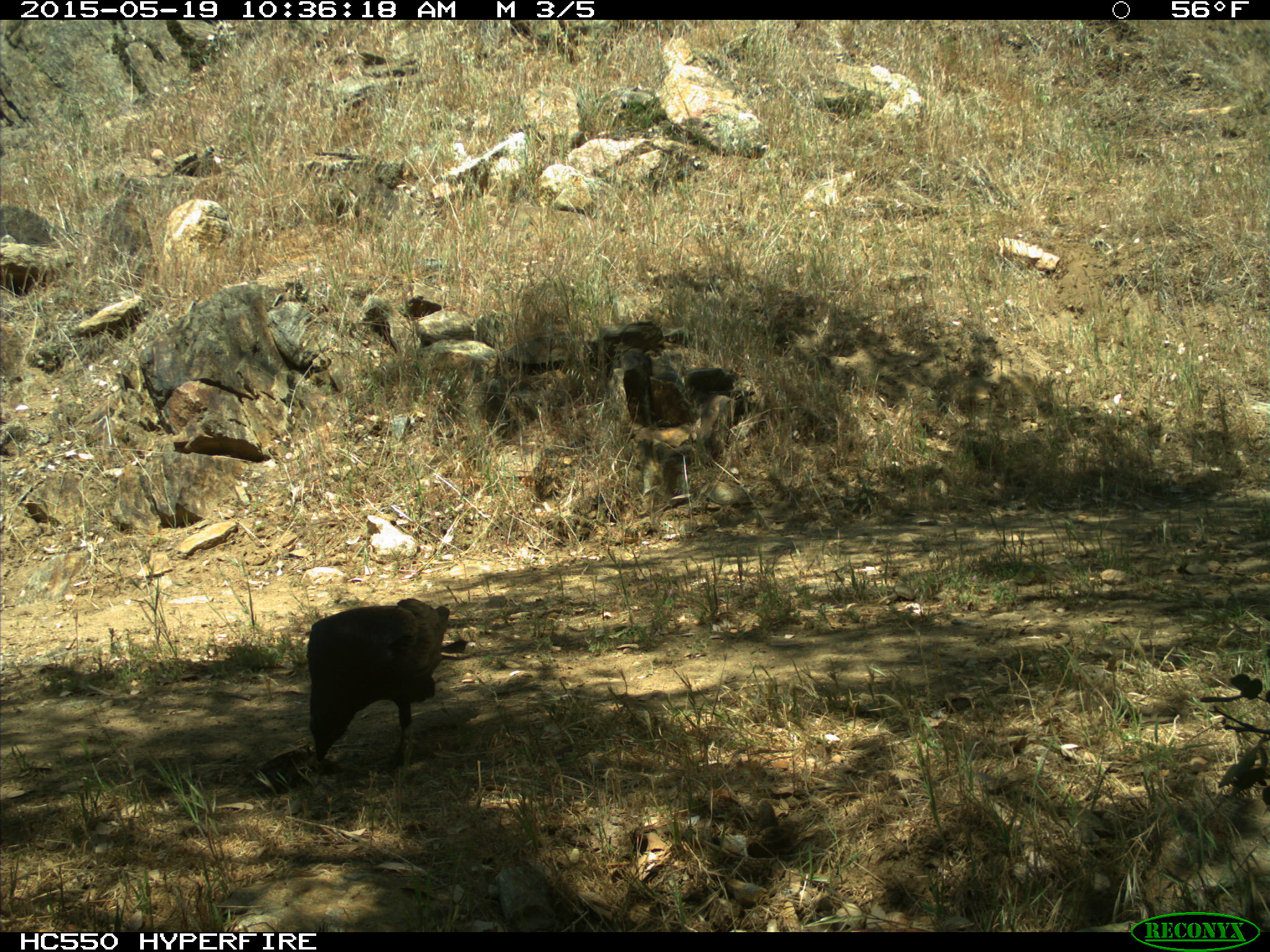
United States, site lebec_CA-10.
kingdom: Animalia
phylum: Chordata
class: Aves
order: Passeriformes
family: Corvidae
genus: Corvus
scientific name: Corvus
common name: crows and ravens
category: unidentified corvus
Unidentified corvus (crows and ravens) (Corvus).